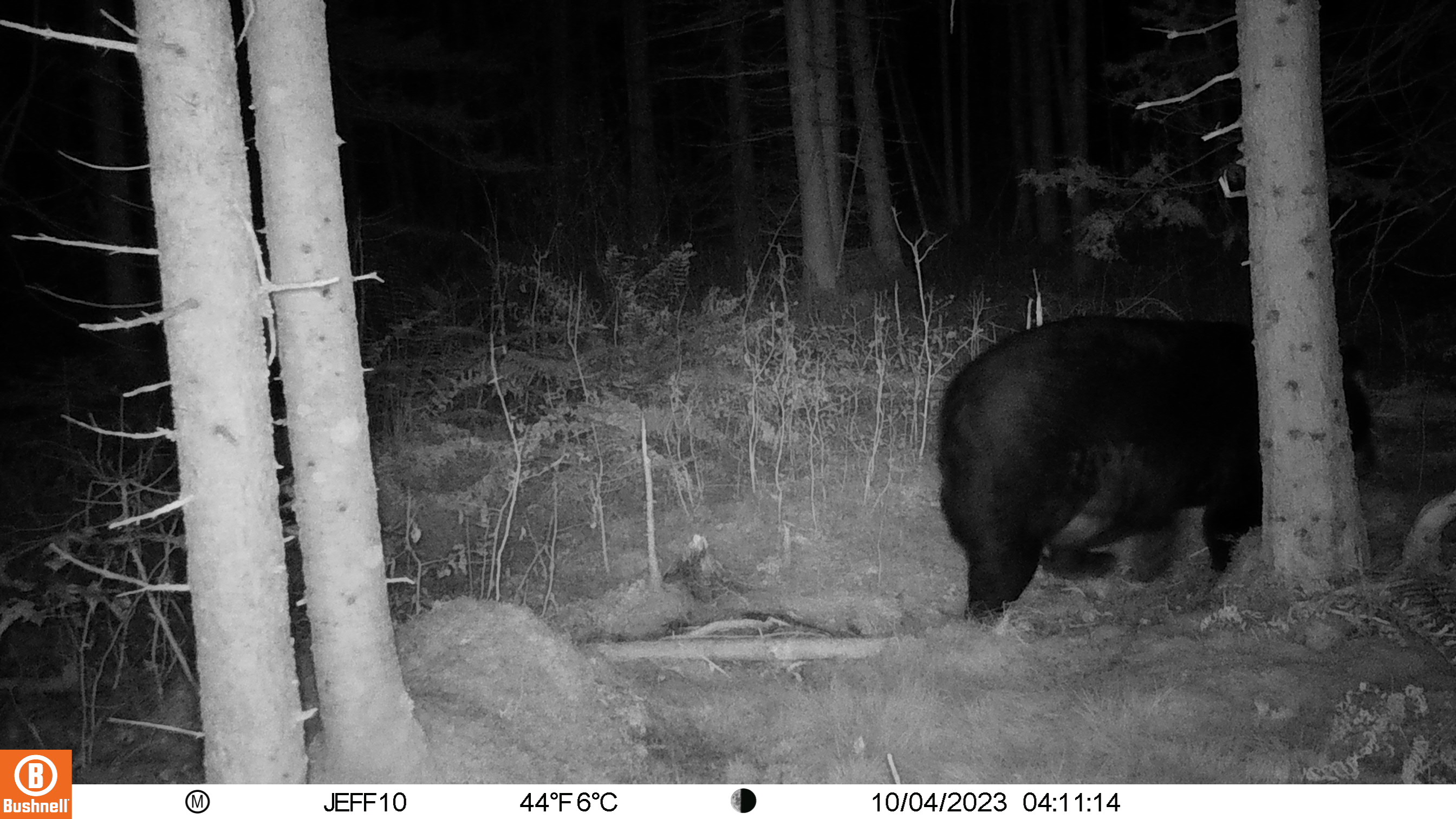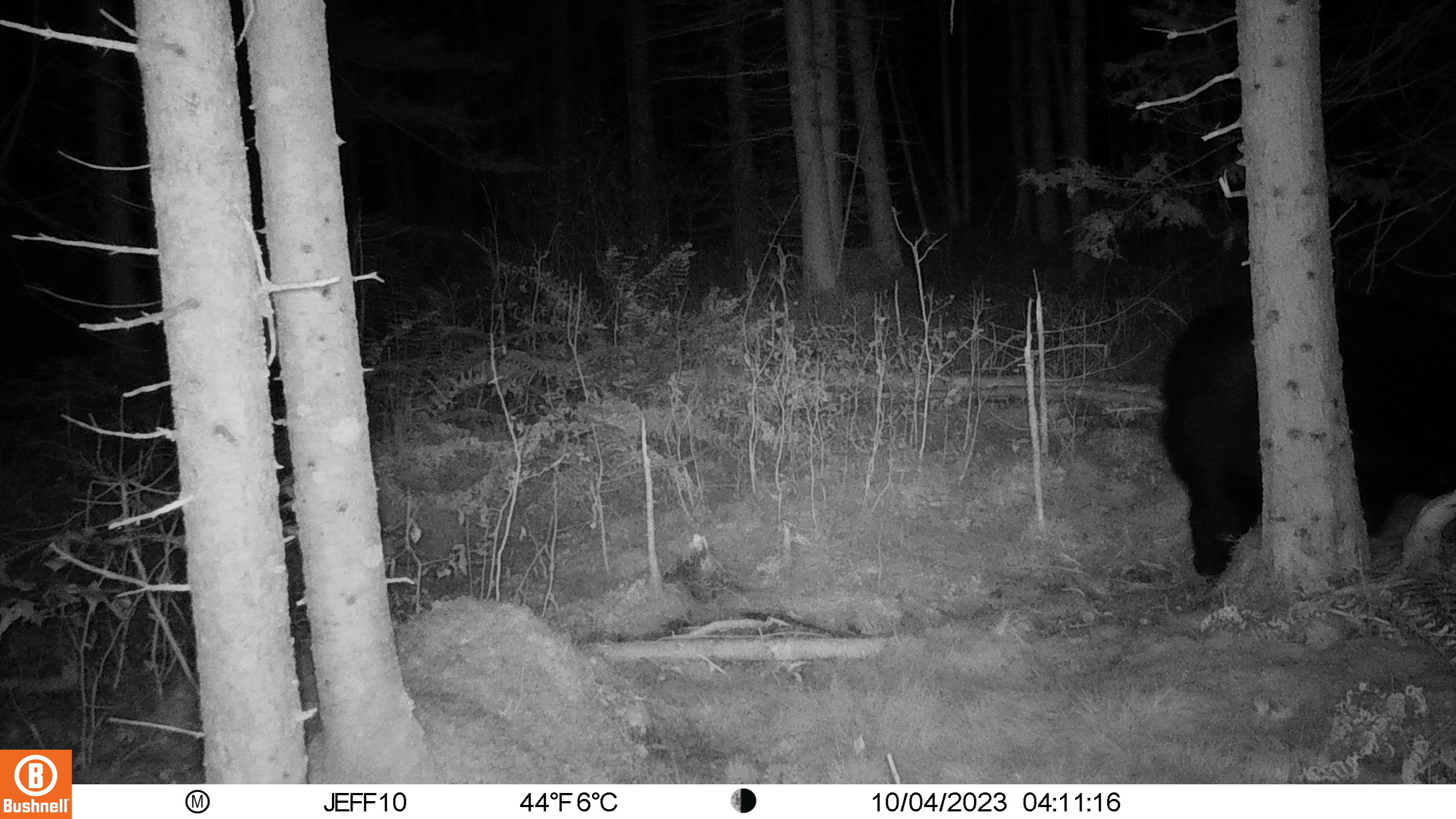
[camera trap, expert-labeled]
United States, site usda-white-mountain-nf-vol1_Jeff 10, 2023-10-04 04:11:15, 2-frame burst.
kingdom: Animalia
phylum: Chordata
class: Mammalia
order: Carnivora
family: Ursidae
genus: Ursus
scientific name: Ursus americanus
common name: black bear